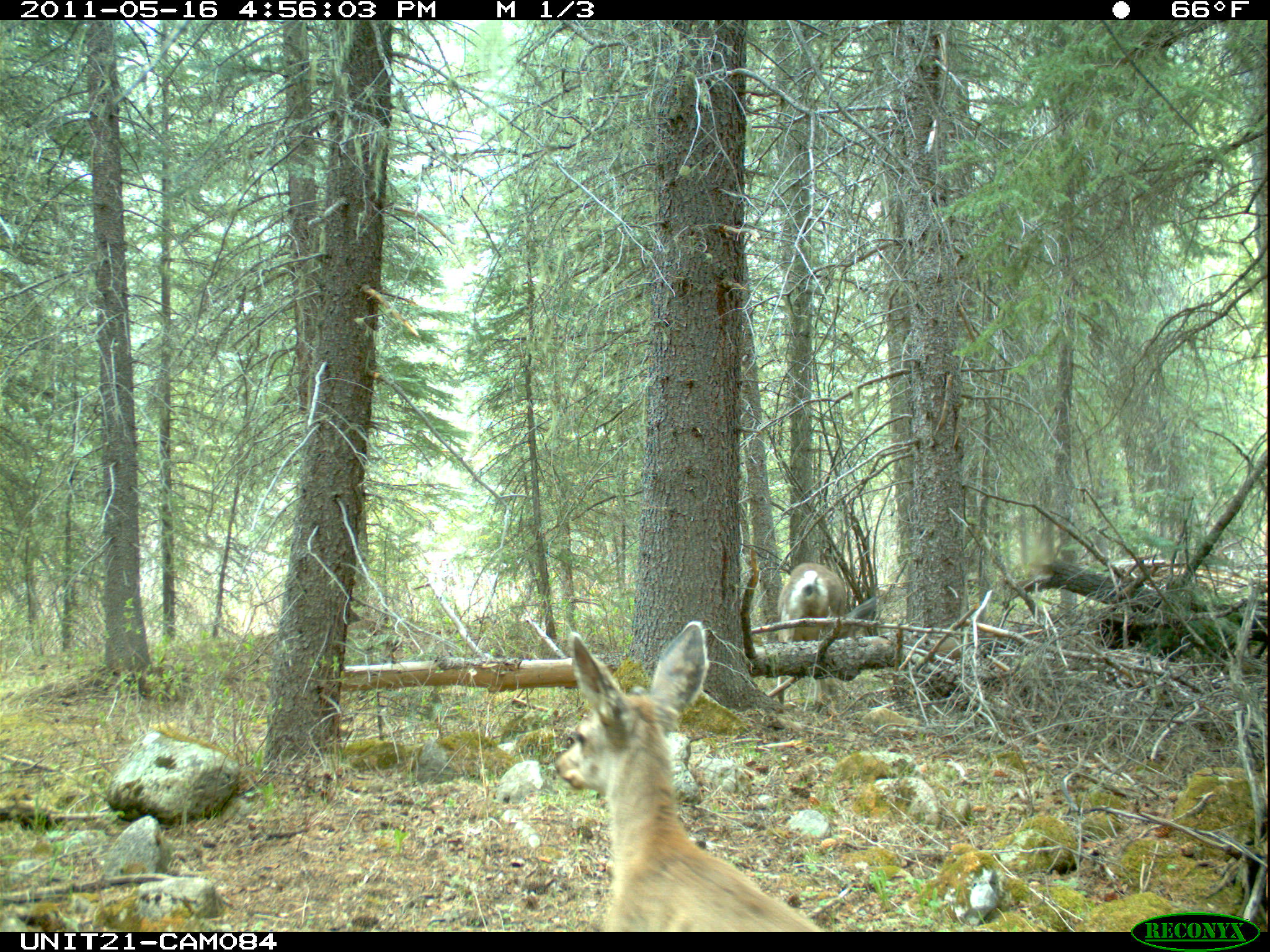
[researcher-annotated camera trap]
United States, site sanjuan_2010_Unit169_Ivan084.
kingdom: Animalia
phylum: Chordata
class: Mammalia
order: Artiodactyla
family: Cervidae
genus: Odocoileus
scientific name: Odocoileus hemionus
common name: mule deer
Odocoileus hemionus (mule deer).